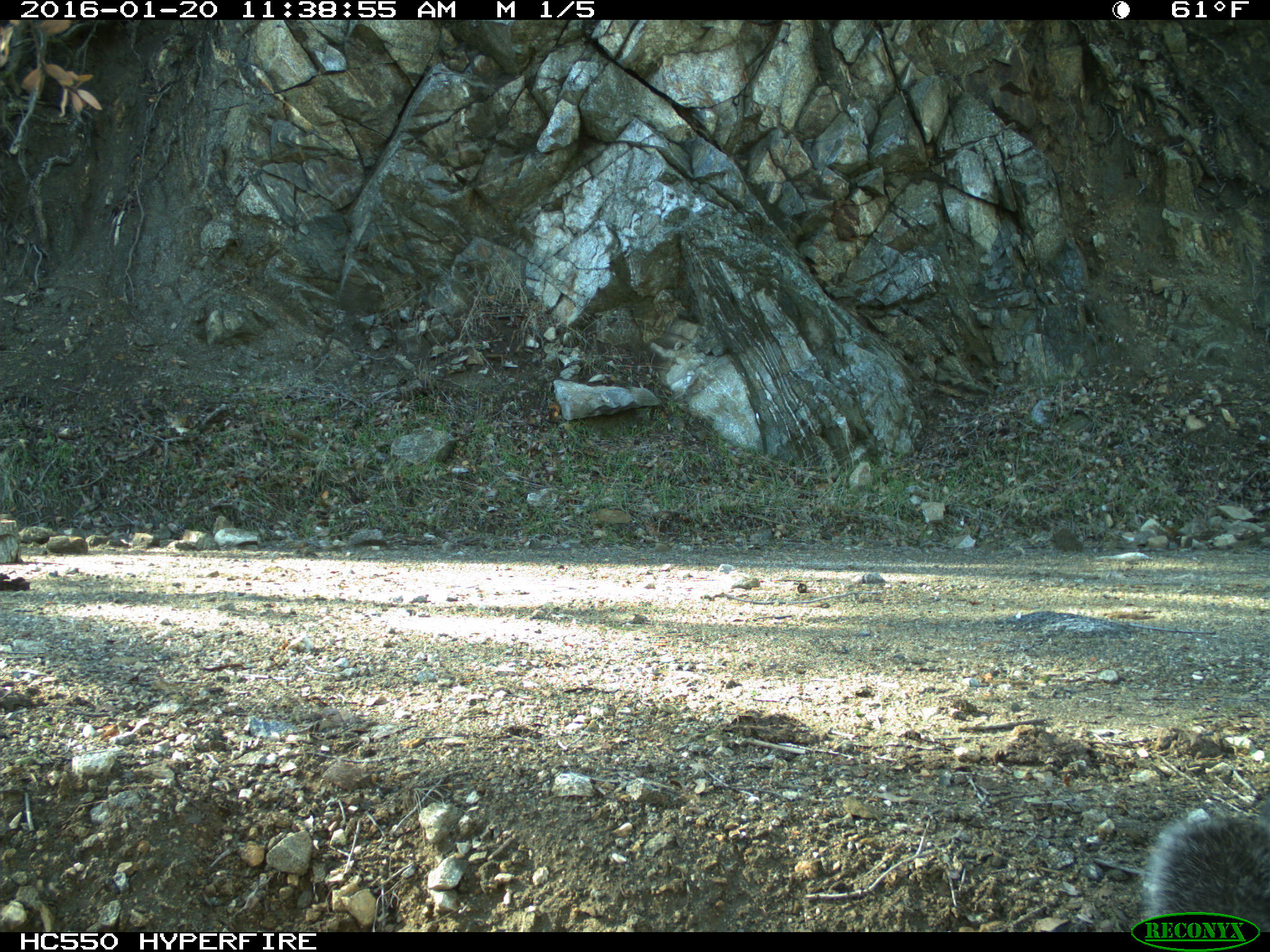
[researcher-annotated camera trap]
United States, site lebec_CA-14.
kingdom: Animalia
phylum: Chordata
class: Mammalia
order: Rodentia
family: Sciuridae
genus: Sciurus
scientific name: Sciurus carolinensis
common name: eastern gray squirrel